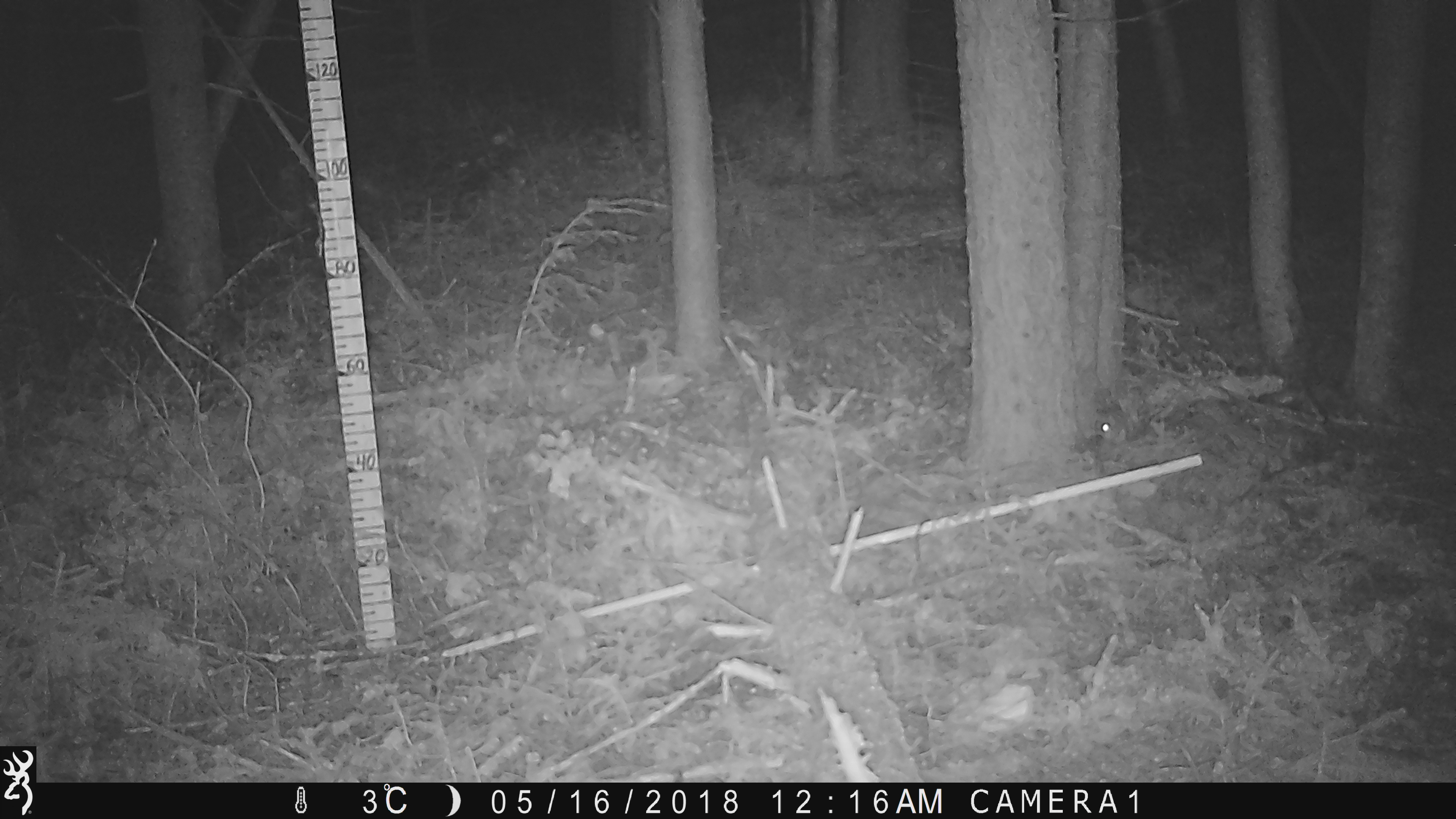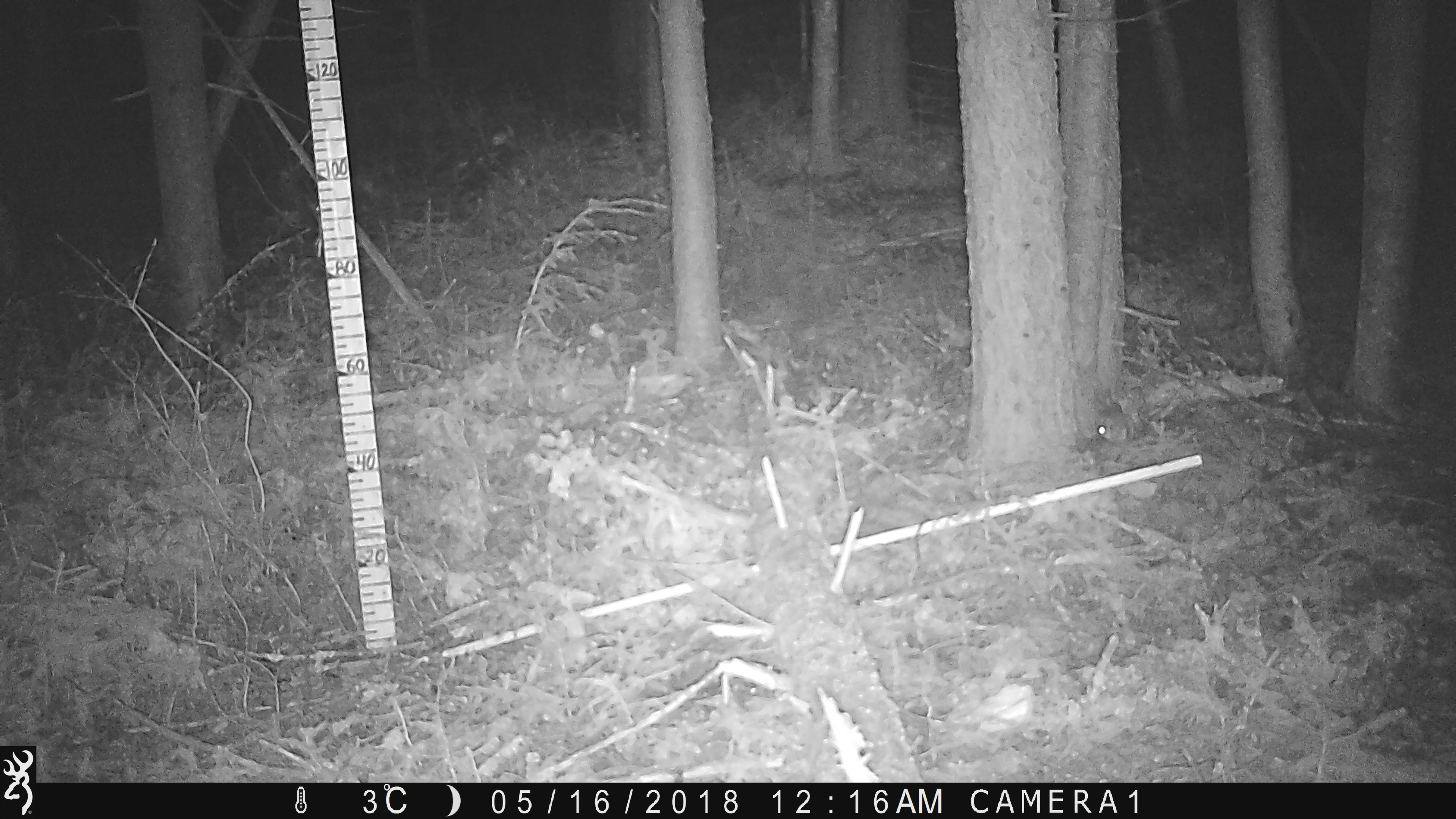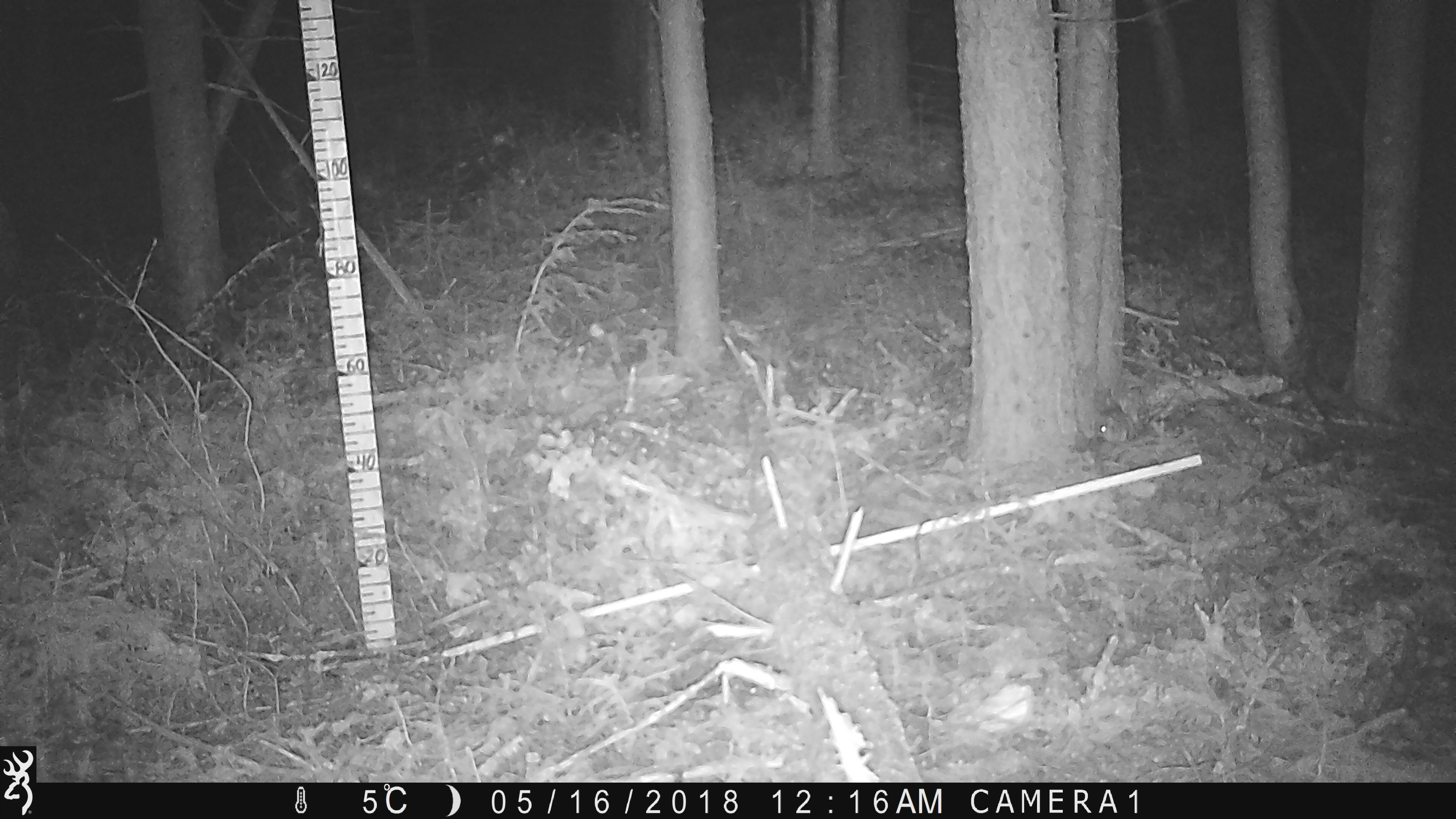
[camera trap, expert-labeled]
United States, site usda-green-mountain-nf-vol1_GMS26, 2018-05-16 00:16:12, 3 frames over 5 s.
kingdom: Animalia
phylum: Chordata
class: Mammalia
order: Rodentia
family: Sciuridae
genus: Glaucomys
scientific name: Glaucomys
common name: flying squirrel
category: flying squirrel sp.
Flying squirrel sp. (flying squirrel) (Glaucomys).